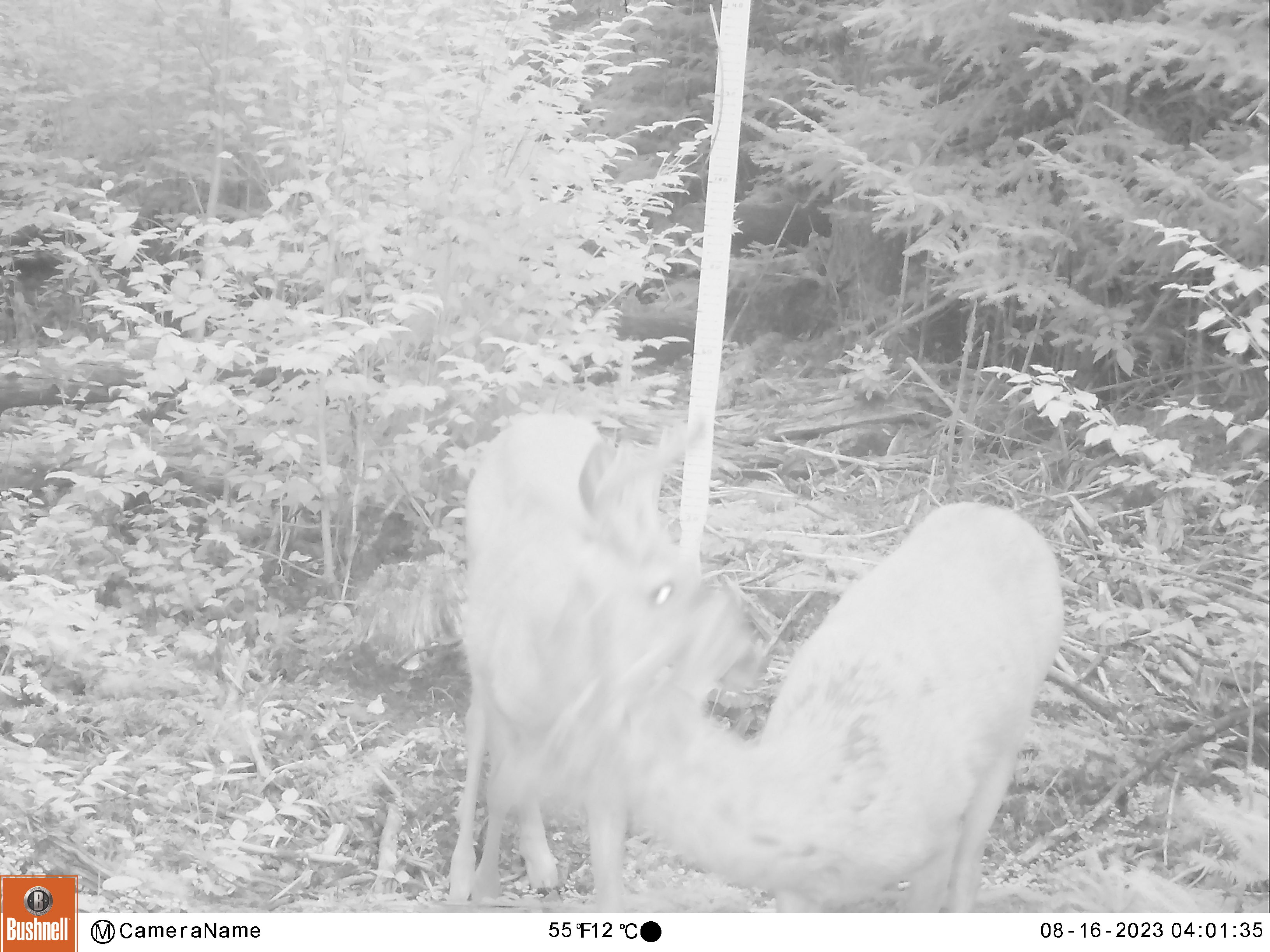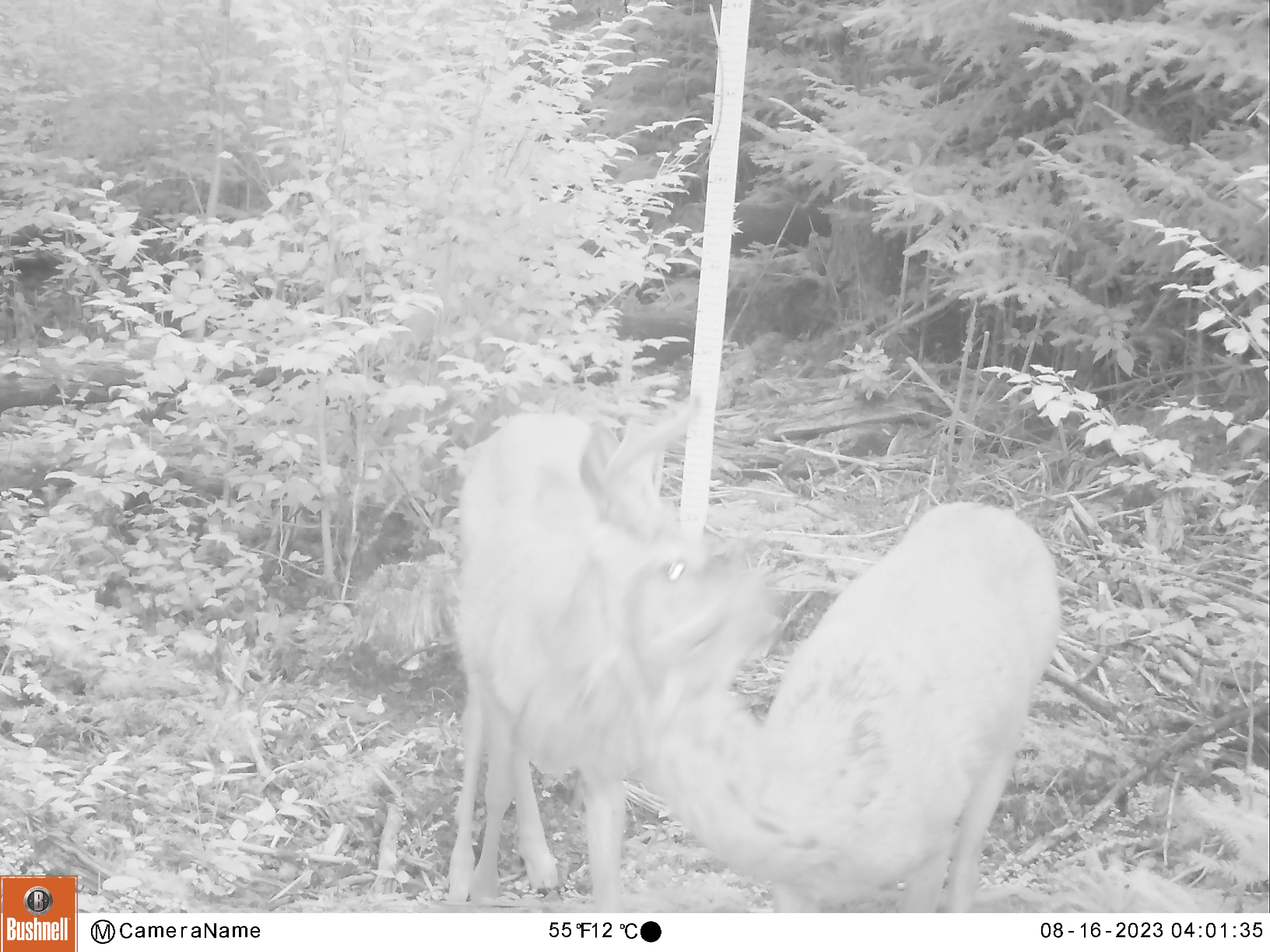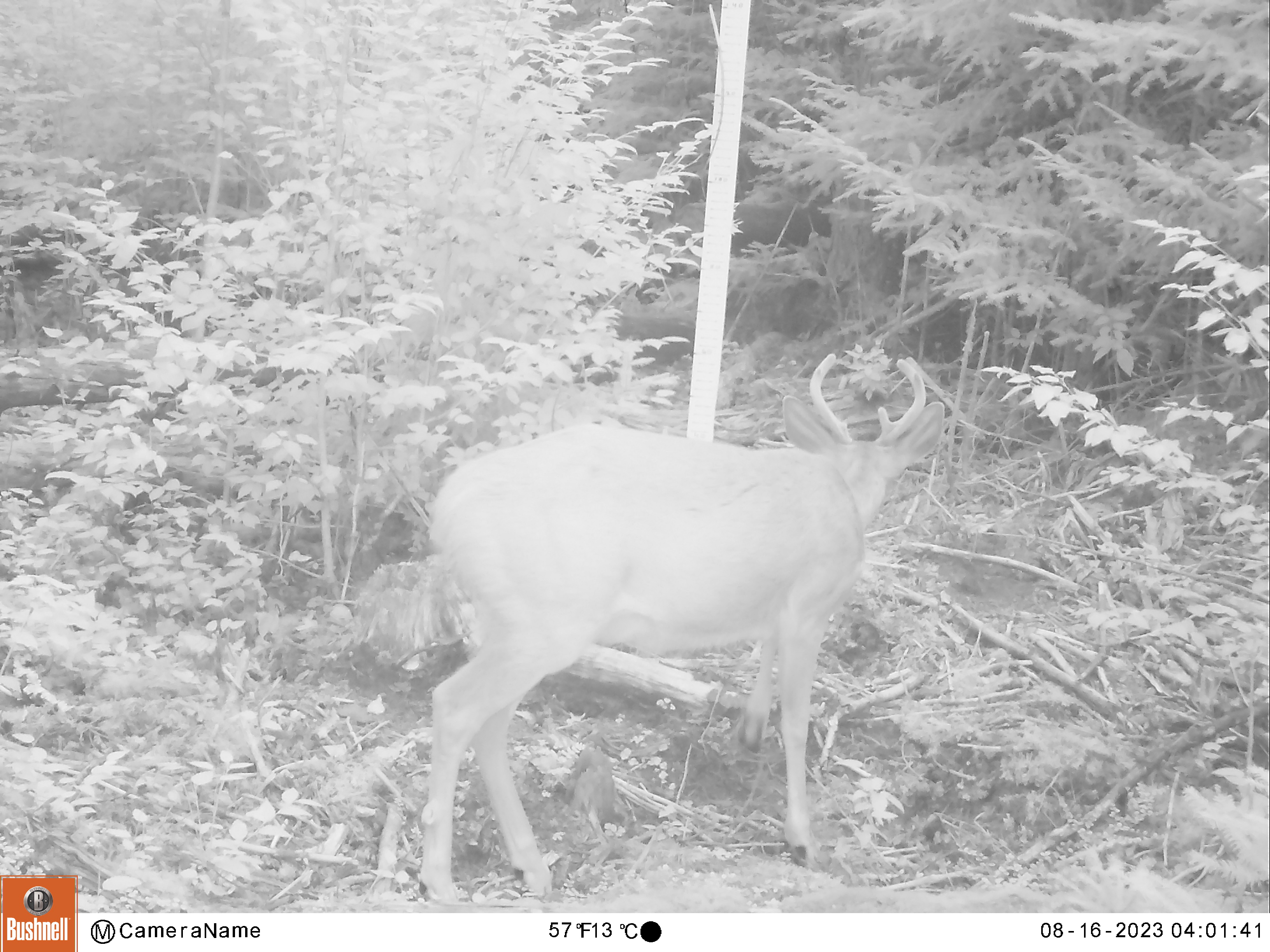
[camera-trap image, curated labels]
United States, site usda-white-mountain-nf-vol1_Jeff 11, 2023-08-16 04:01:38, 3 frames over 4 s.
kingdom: Animalia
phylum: Chordata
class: Mammalia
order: Artiodactyla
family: Cervidae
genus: Odocoileus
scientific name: Odocoileus virginianus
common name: white-tailed deer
White-tailed deer (Odocoileus virginianus).